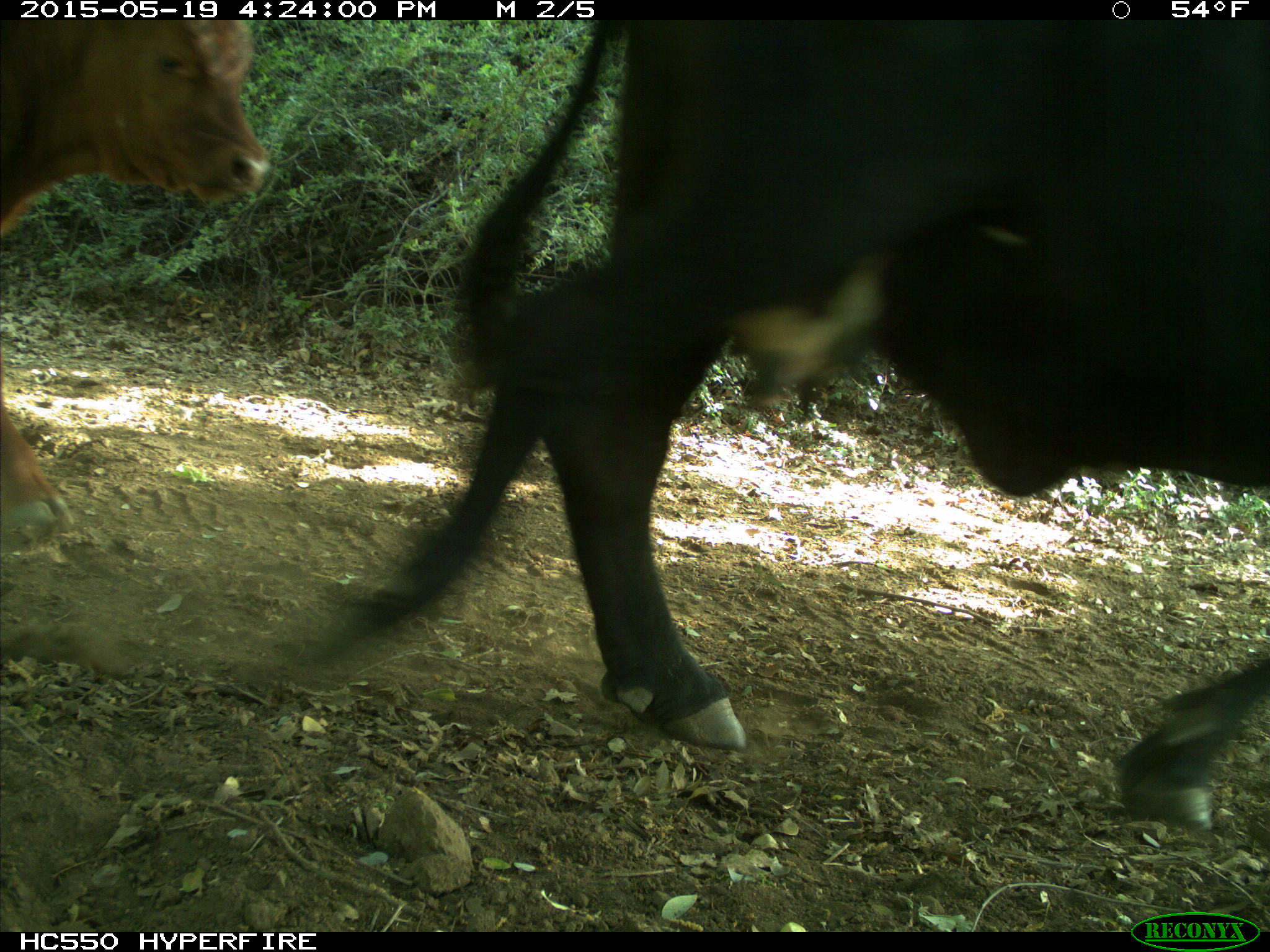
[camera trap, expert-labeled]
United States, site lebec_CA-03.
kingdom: Animalia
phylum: Chordata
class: Mammalia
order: Artiodactyla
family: Bovidae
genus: Bos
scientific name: Bos taurus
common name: domestic cow